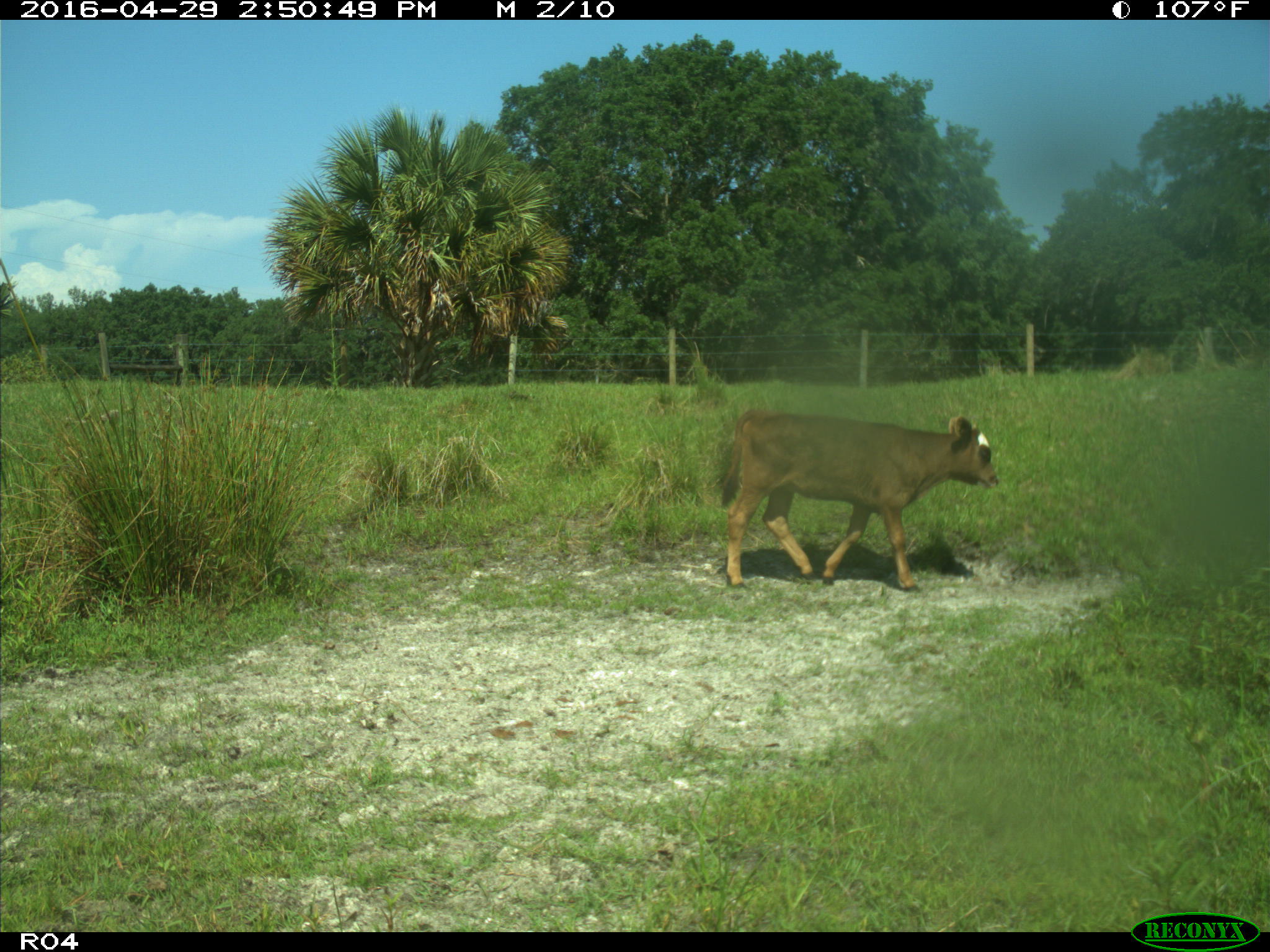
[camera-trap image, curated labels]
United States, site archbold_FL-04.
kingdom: Animalia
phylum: Chordata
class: Mammalia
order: Artiodactyla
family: Bovidae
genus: Bos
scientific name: Bos taurus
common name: domestic cow